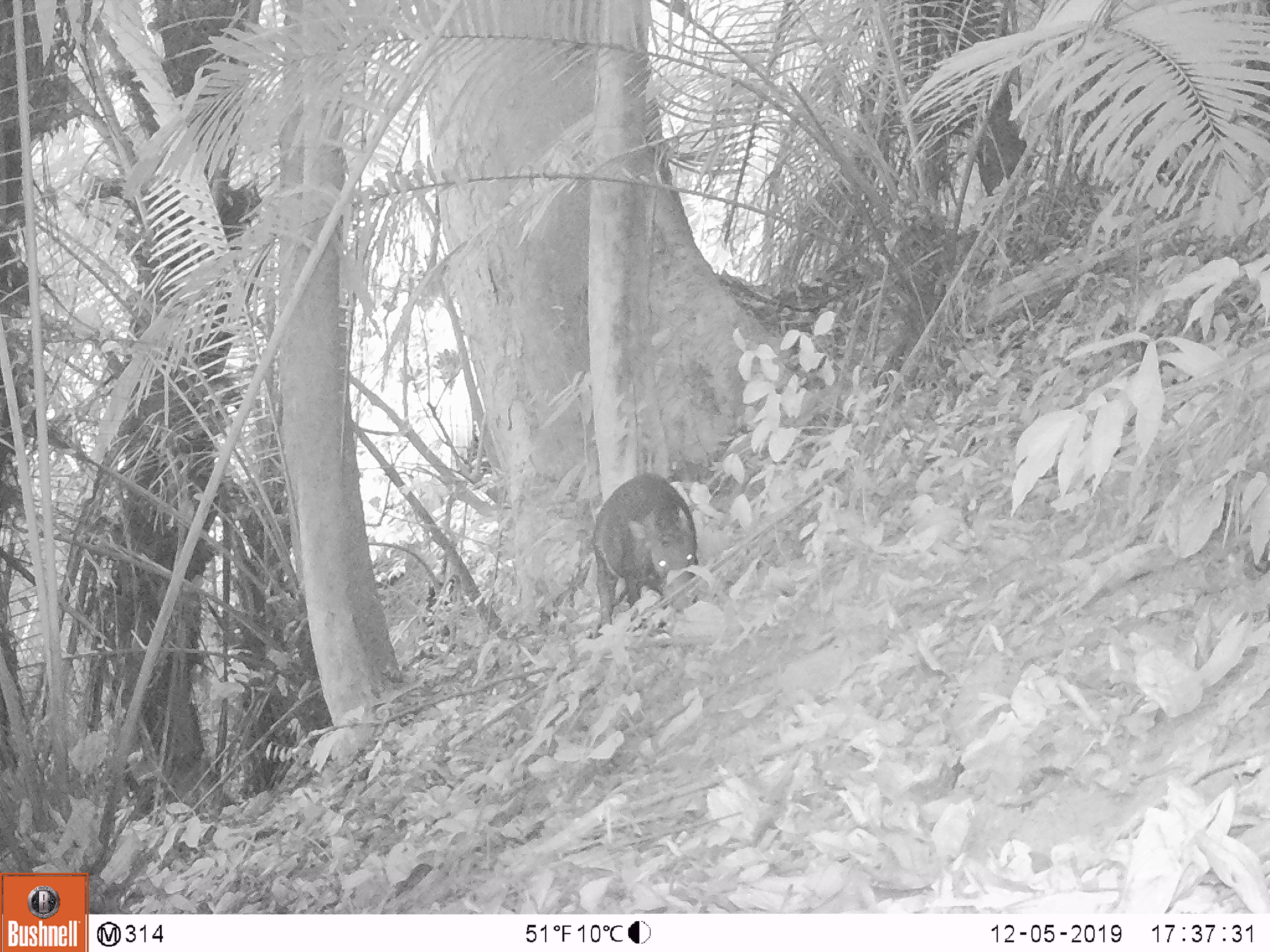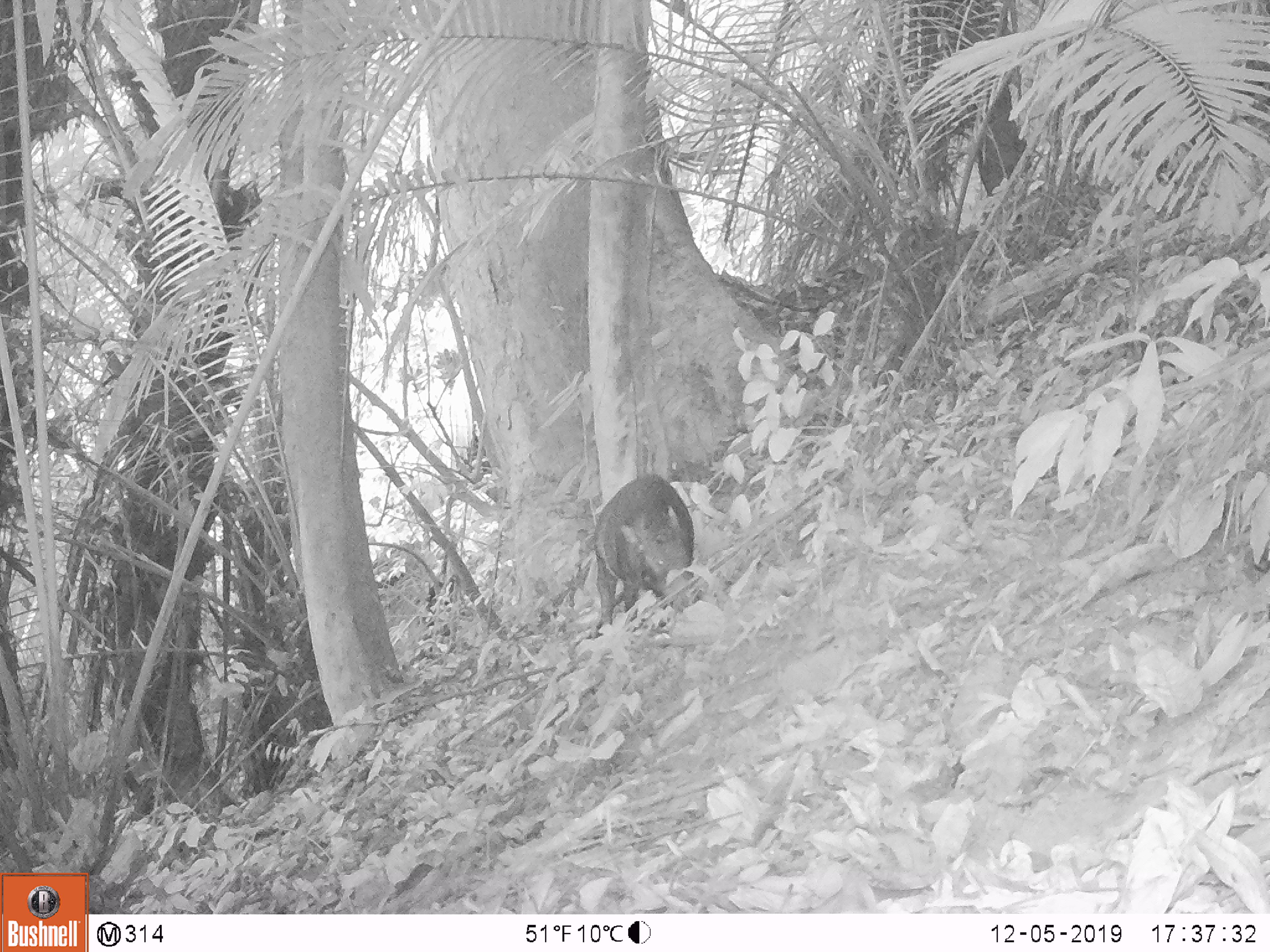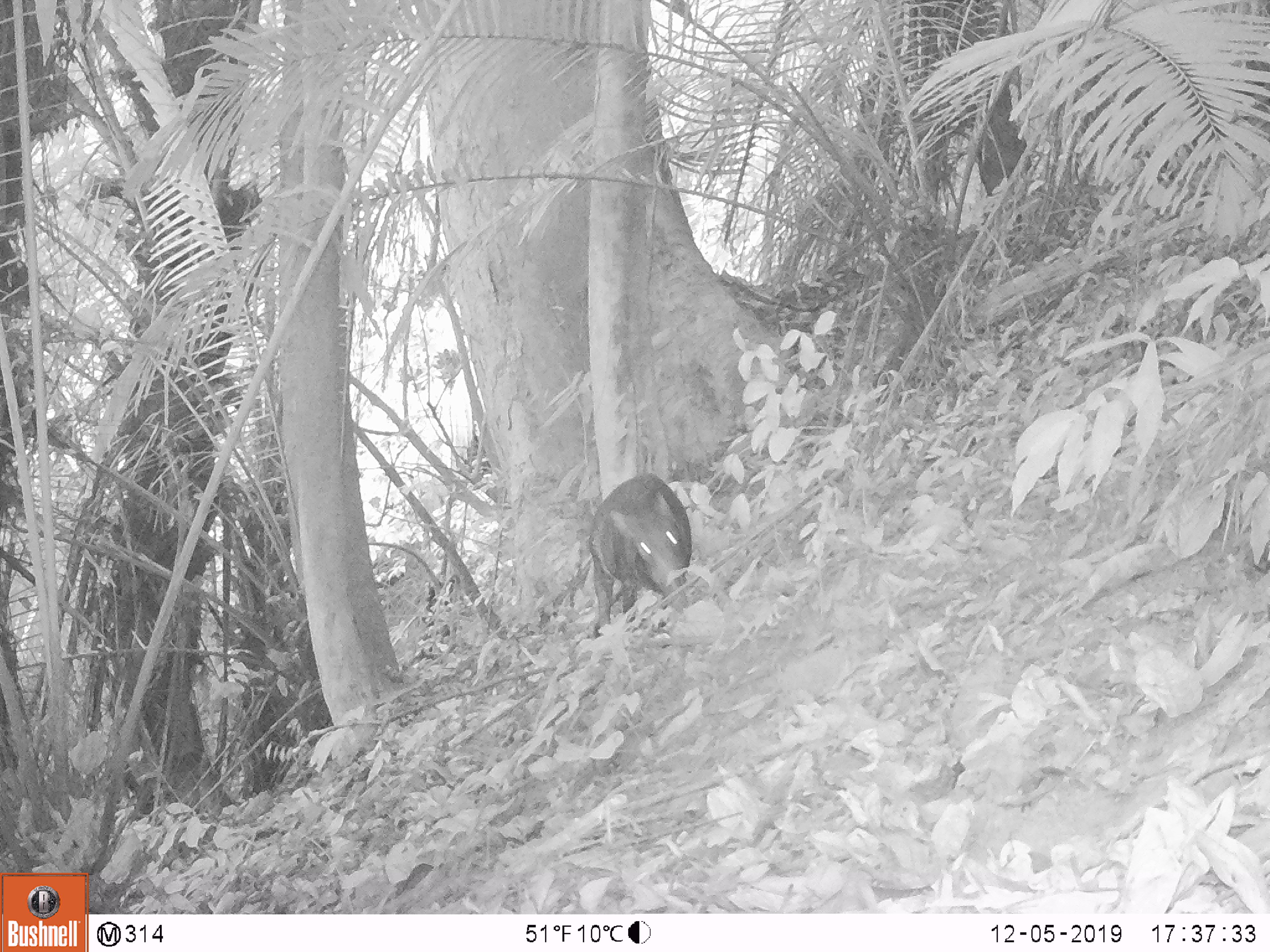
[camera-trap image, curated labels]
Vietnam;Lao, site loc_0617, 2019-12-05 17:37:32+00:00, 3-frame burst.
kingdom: Animalia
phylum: Chordata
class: Mammalia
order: Artiodactyla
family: Suidae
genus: Sus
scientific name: Sus scrofa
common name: eurasian wild pig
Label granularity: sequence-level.